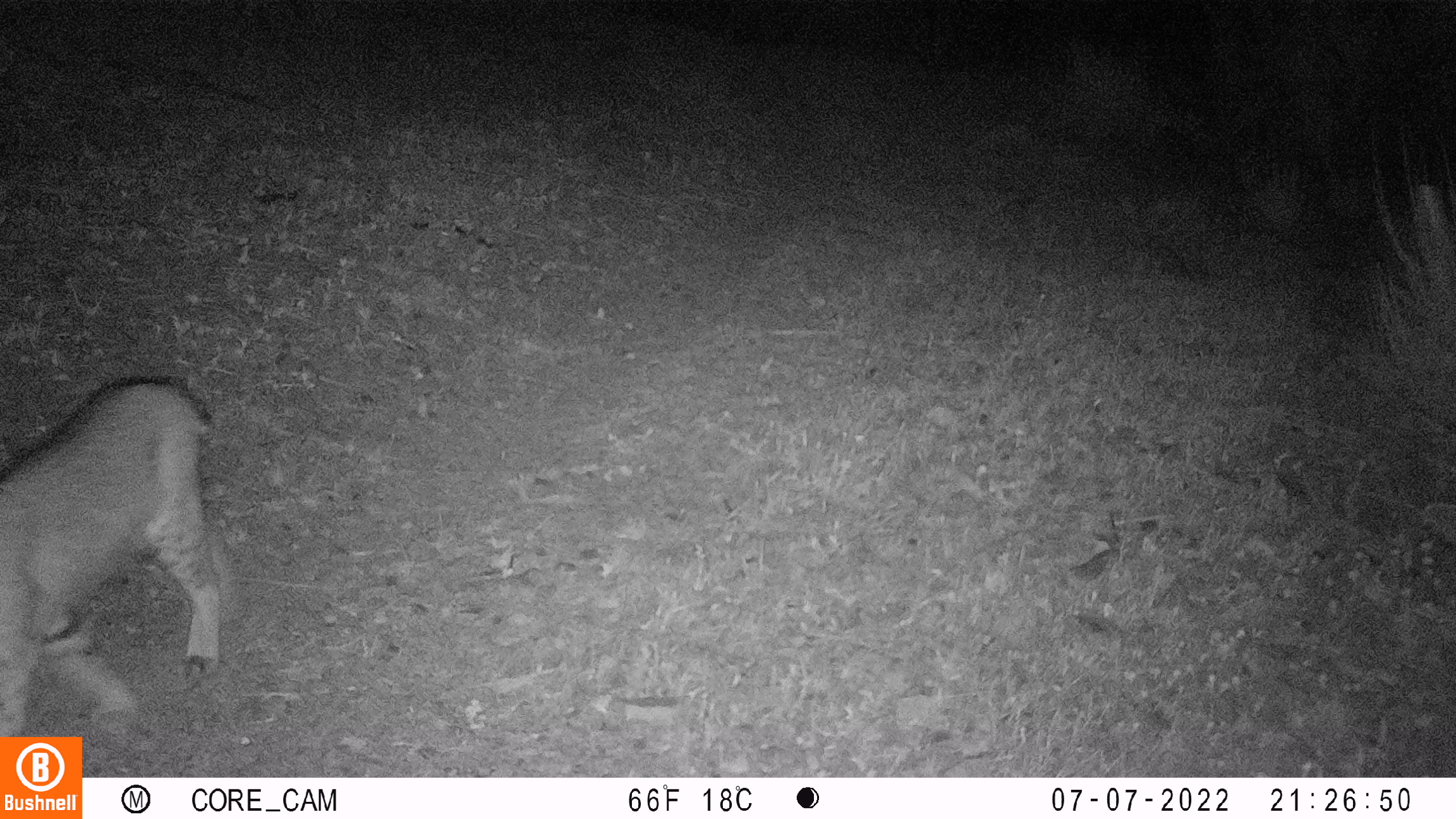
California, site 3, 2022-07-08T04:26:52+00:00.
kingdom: Animalia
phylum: Chordata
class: Mammalia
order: Carnivora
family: Felidae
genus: Lynx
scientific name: Lynx rufus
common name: bobcat